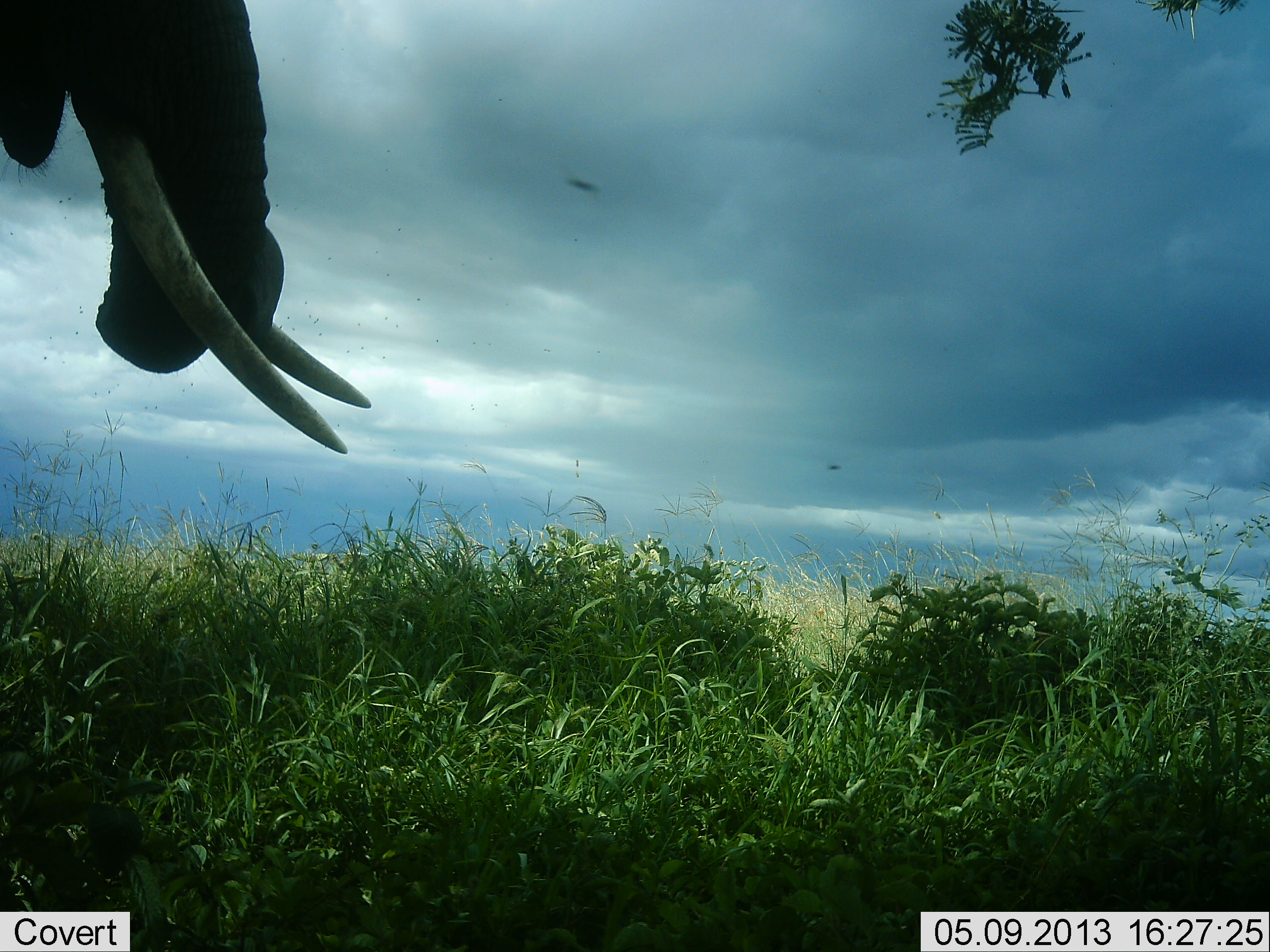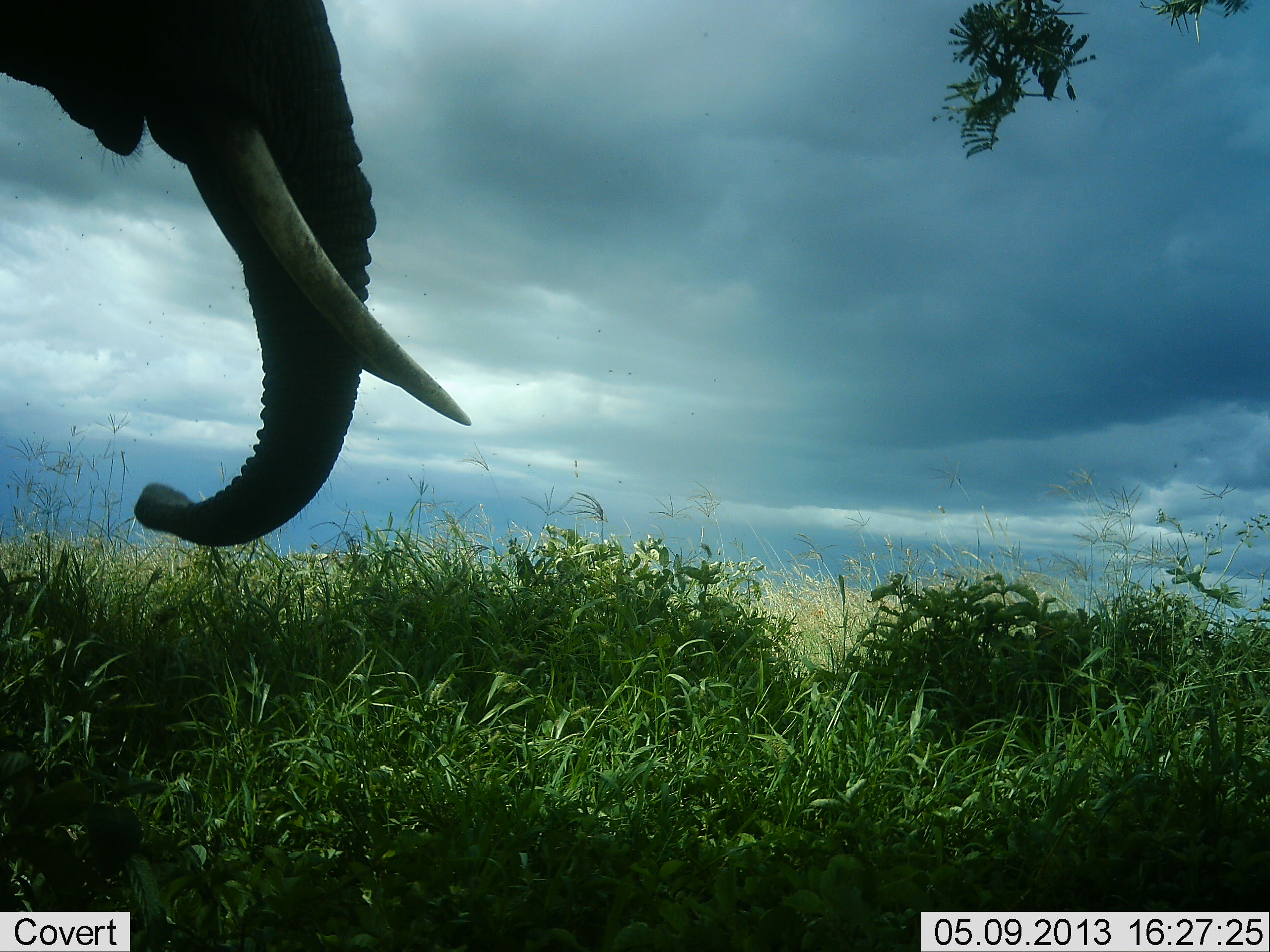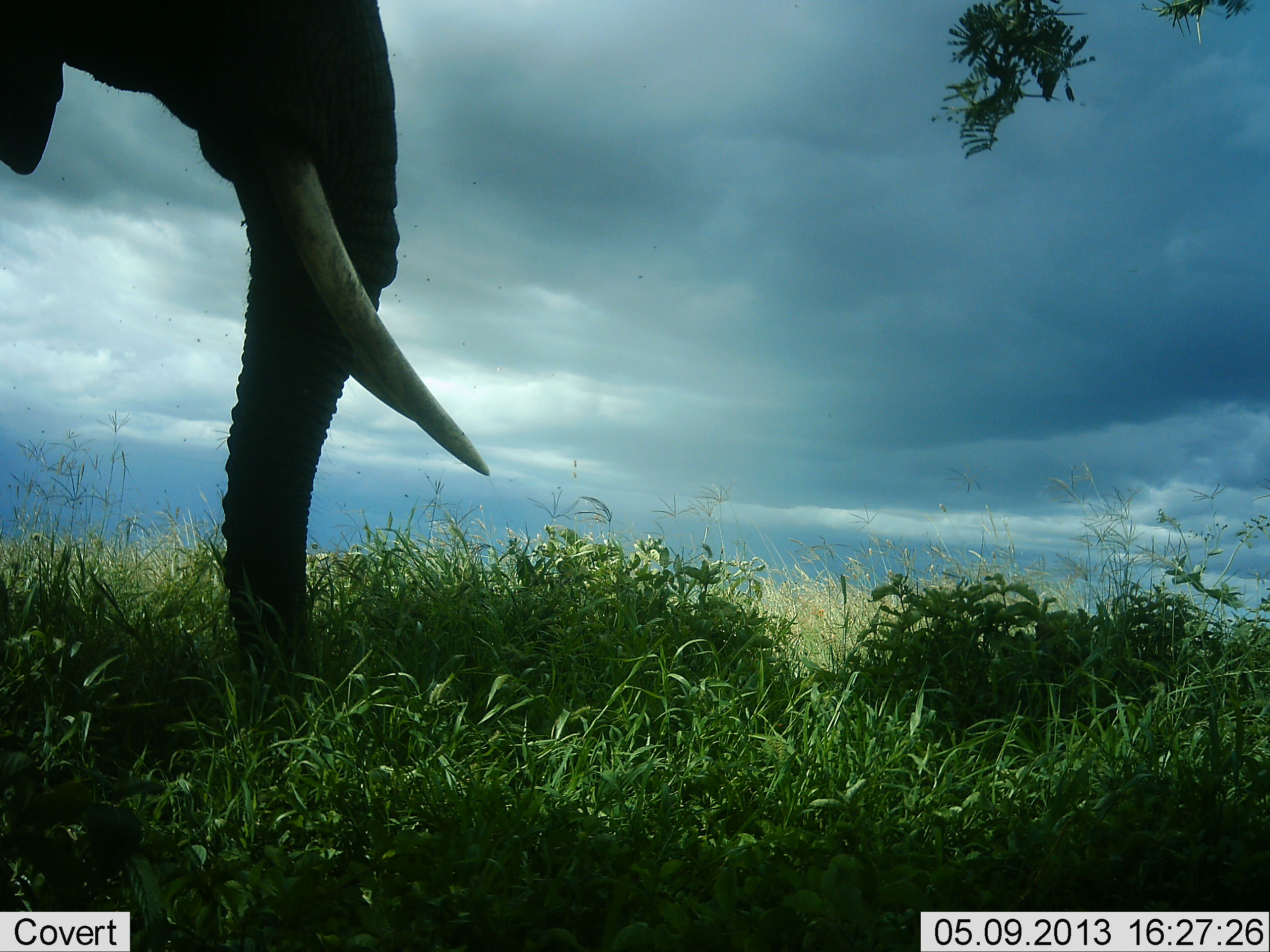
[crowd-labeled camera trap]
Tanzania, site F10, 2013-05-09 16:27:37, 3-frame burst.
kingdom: Animalia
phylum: Chordata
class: Mammalia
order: Proboscidea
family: Elephantidae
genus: Loxodonta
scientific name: Loxodonta africana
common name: african bush elephant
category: elephant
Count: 1.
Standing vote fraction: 73%.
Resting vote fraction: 0%.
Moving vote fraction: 9%.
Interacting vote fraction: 0%.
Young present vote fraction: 0%.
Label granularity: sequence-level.